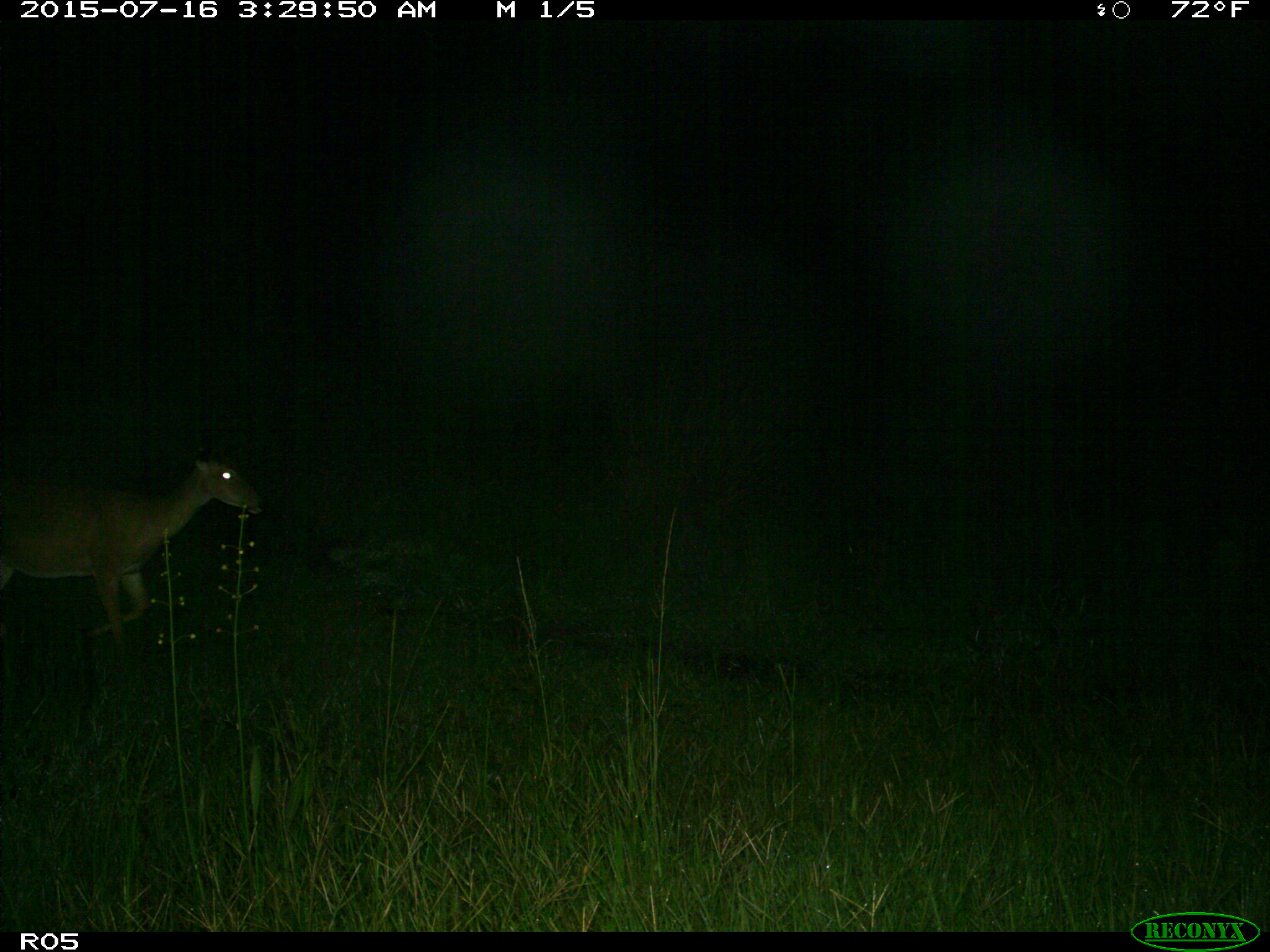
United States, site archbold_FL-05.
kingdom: Animalia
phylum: Chordata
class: Mammalia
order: Artiodactyla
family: Cervidae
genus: Odocoileus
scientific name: Odocoileus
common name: deer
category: unidentified deer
Unidentified deer (deer) (Odocoileus).